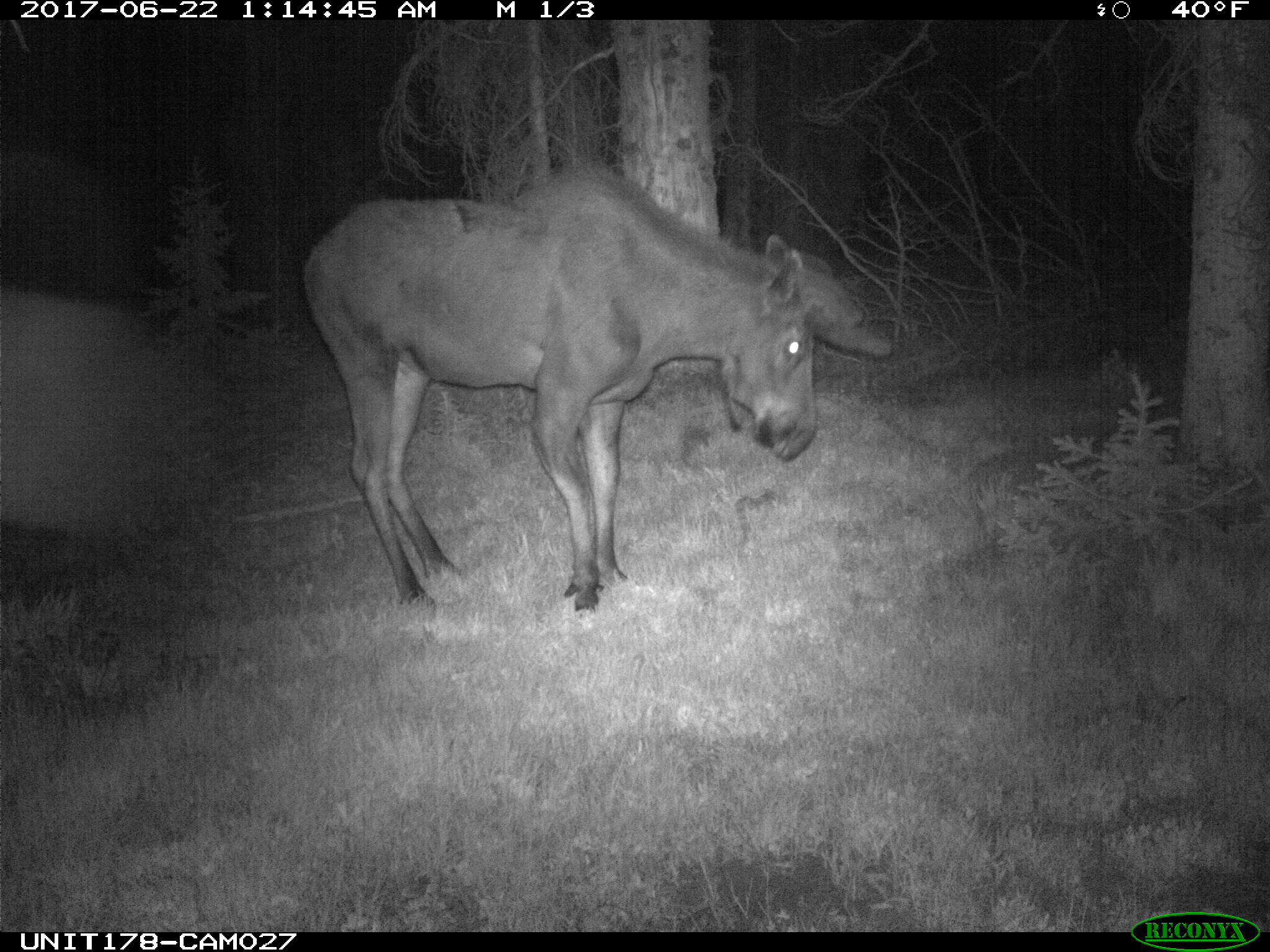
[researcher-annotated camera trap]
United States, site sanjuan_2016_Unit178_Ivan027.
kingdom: Animalia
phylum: Chordata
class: Mammalia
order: Artiodactyla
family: Cervidae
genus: Alces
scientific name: Alces alces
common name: moose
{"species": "Alces alces (moose)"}